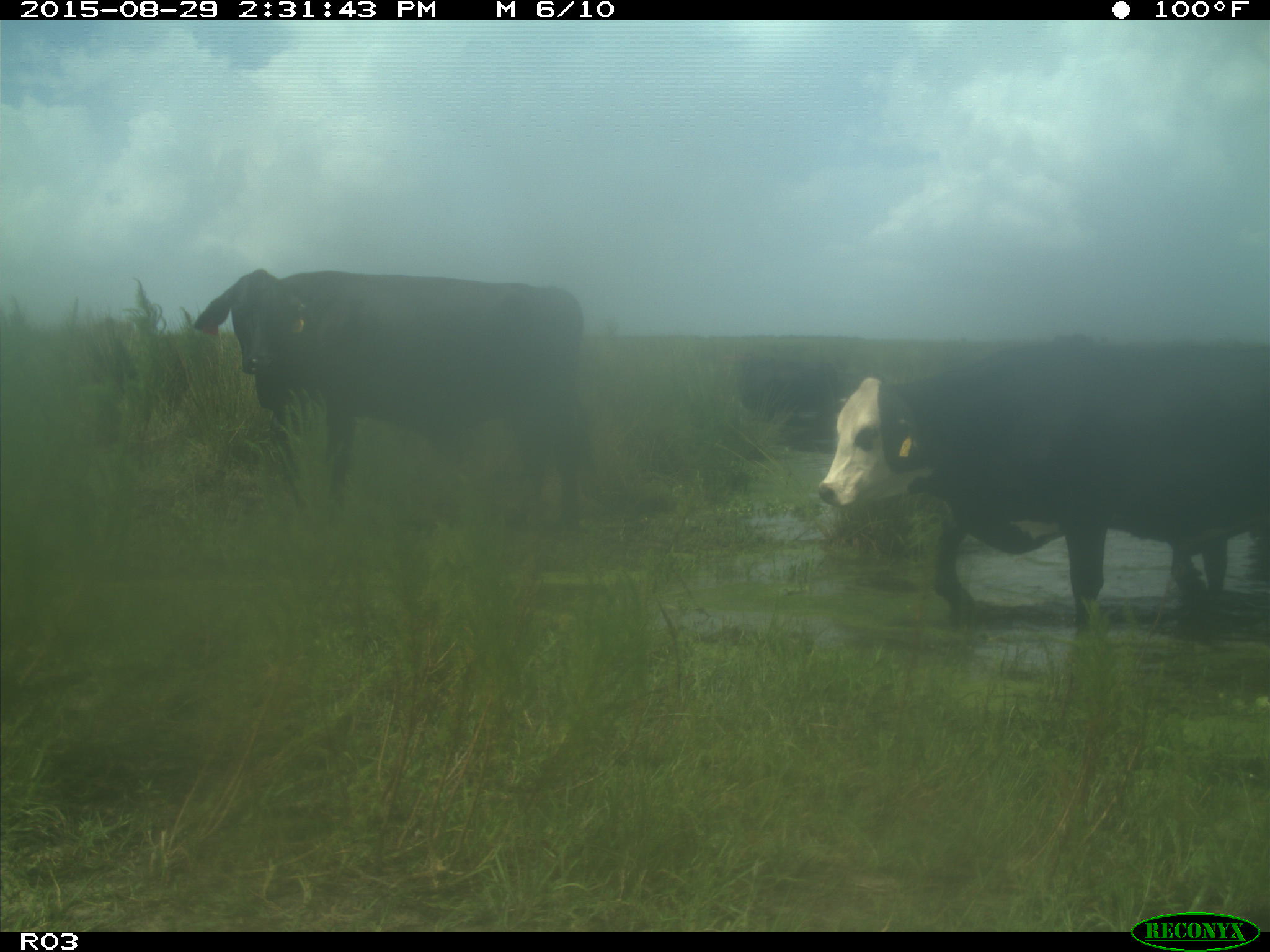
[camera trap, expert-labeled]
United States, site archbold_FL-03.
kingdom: Animalia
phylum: Chordata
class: Mammalia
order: Artiodactyla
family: Bovidae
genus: Bos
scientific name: Bos taurus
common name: domestic cow